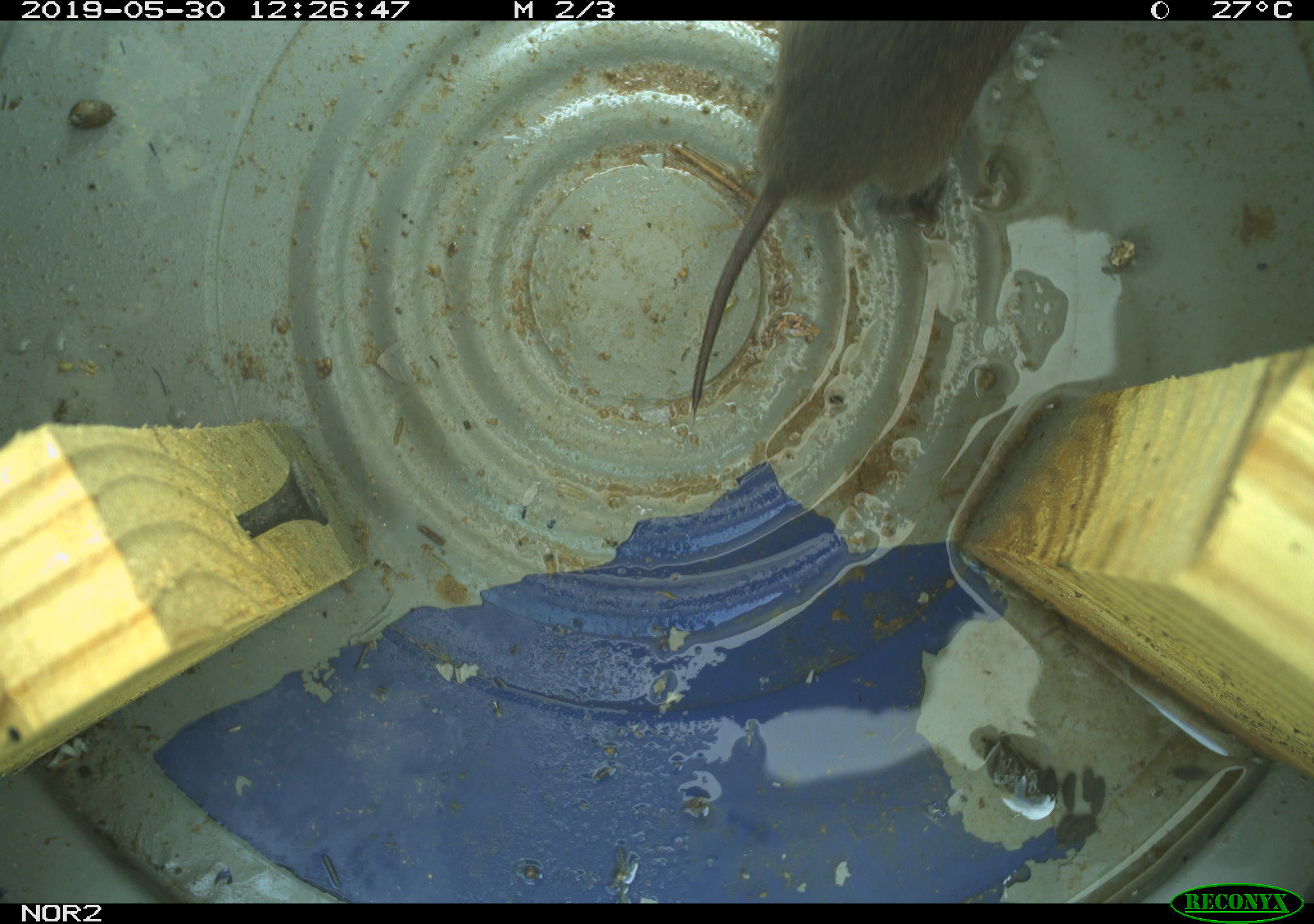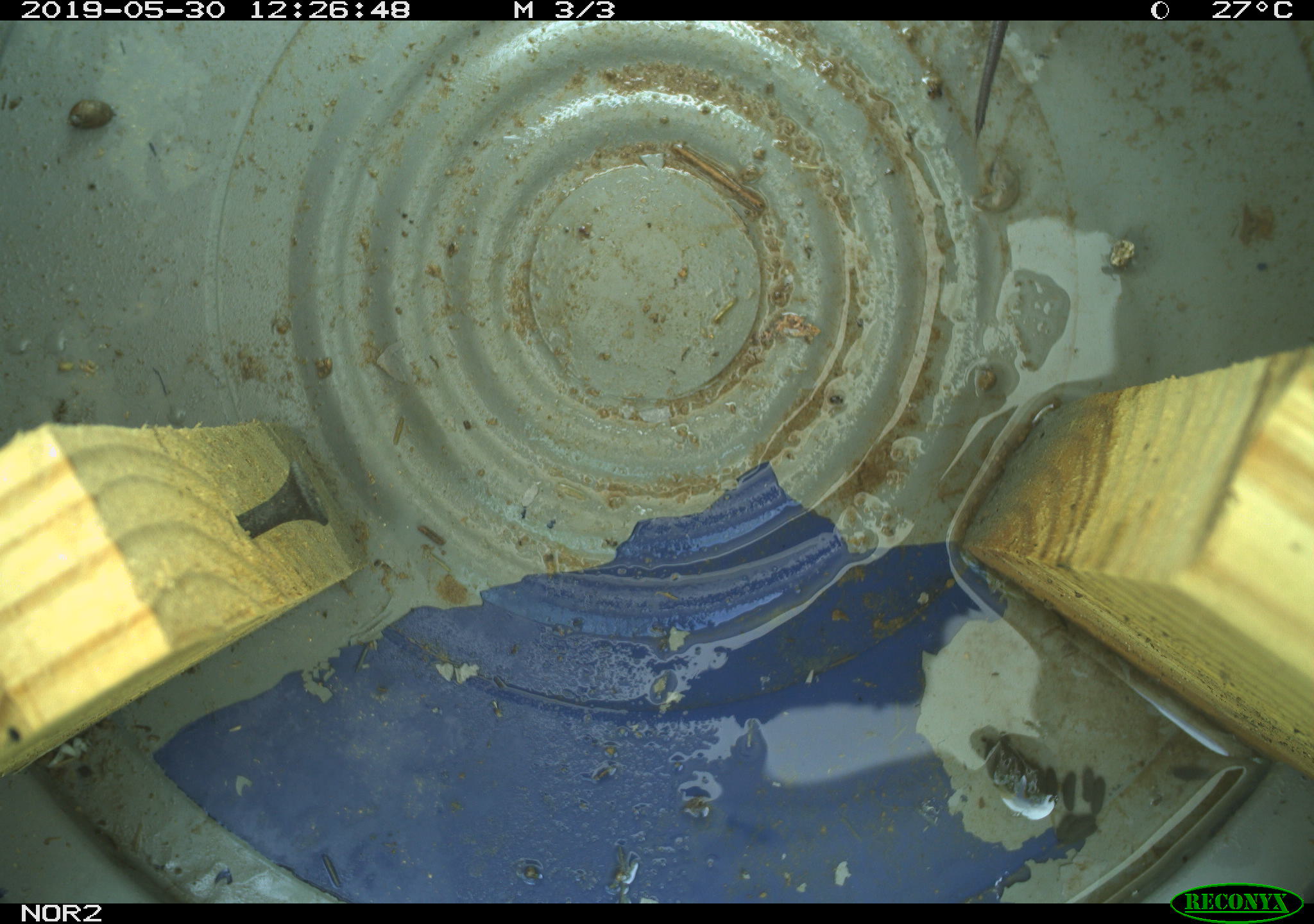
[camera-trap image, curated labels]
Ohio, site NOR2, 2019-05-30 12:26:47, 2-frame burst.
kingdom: Animalia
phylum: Chordata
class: Mammalia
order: Rodentia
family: Cricetidae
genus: Microtus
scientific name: Microtus pennsylvanicus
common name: meadow vole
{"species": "meadow vole (Microtus pennsylvanicus)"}